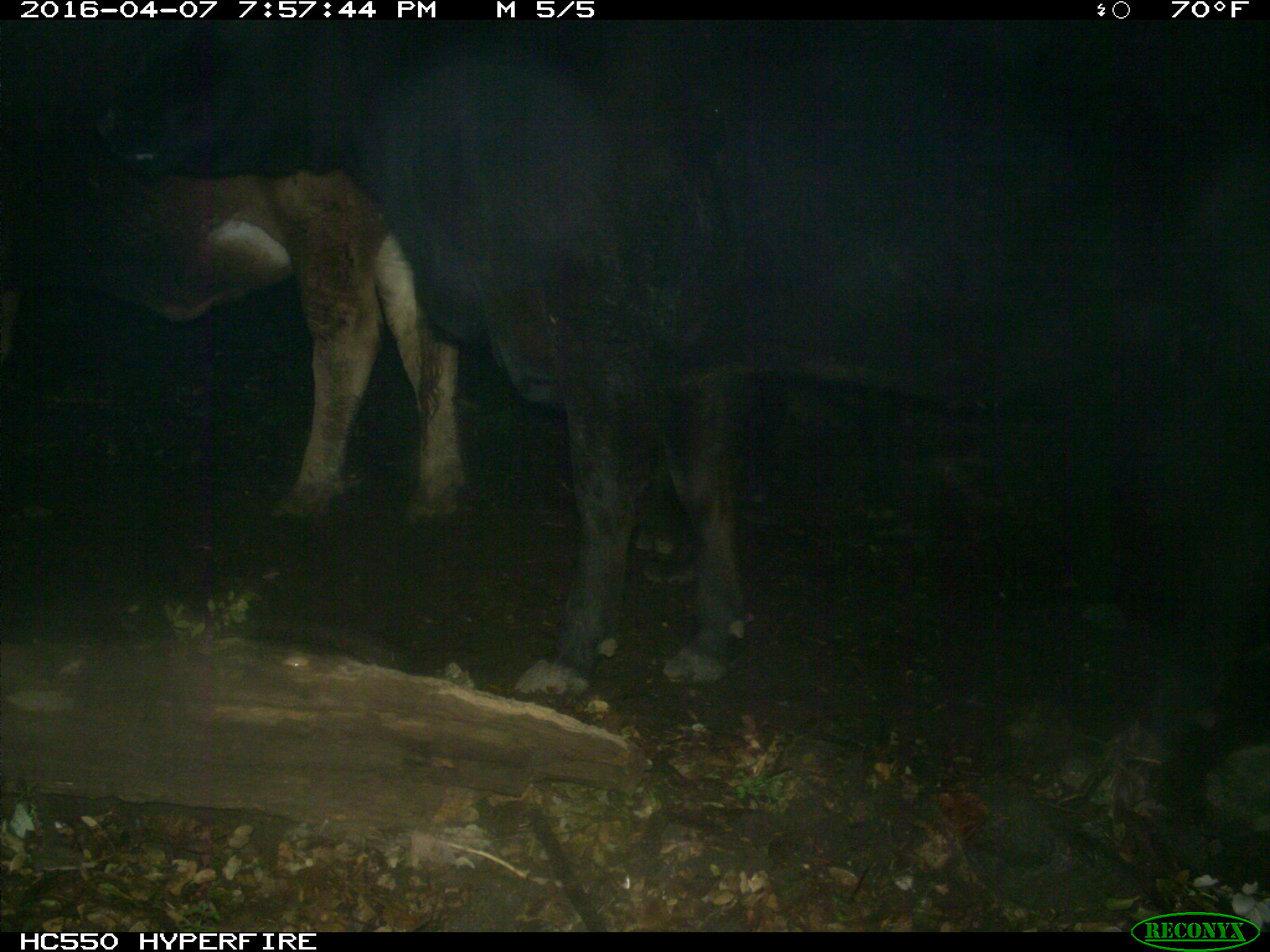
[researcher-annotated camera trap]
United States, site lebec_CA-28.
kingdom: Animalia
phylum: Chordata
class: Mammalia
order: Artiodactyla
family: Bovidae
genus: Bos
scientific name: Bos taurus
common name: domestic cow